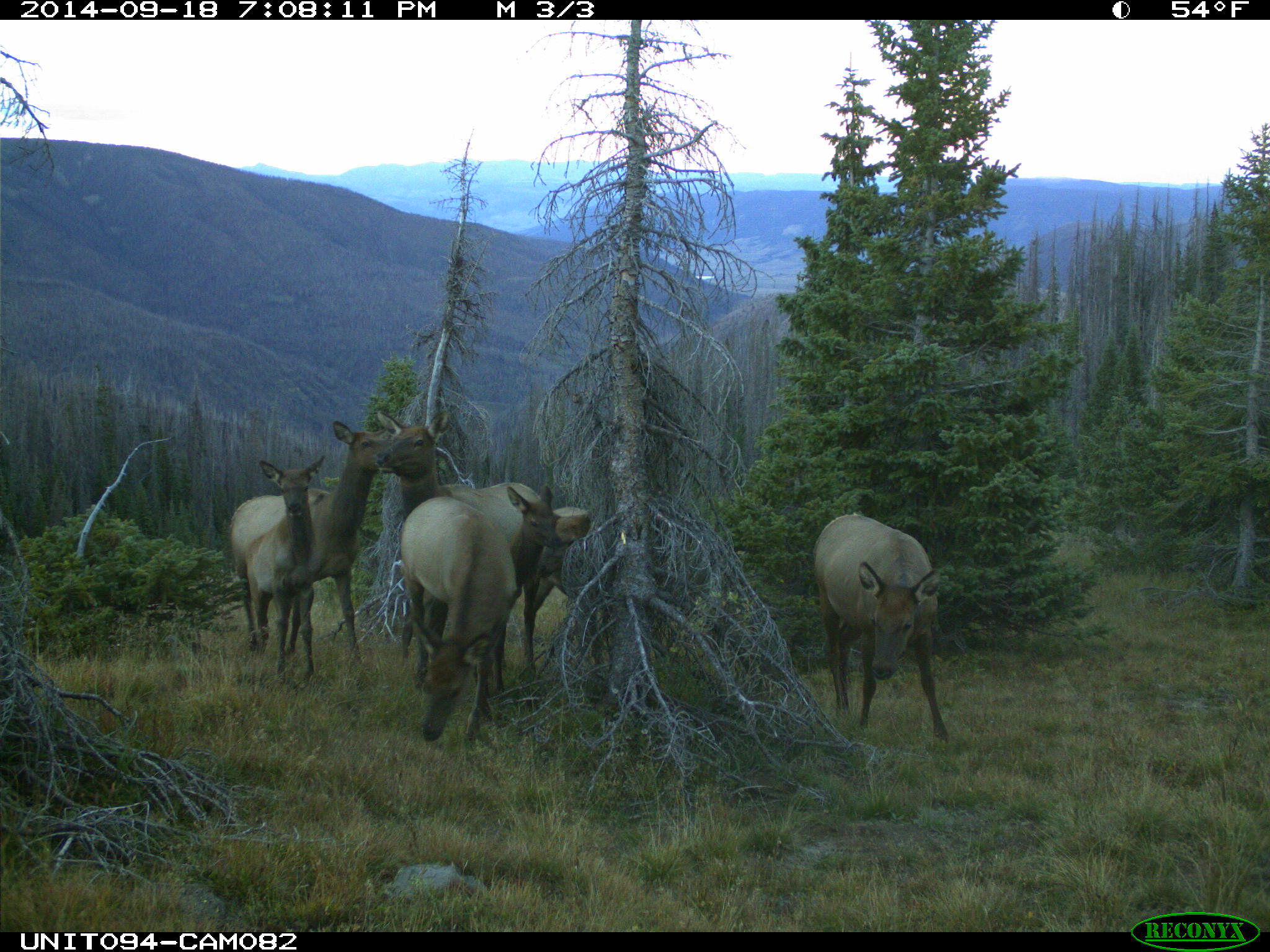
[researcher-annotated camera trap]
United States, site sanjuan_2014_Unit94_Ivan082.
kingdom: Animalia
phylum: Chordata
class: Mammalia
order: Artiodactyla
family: Cervidae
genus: Cervus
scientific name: Cervus elaphus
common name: red deer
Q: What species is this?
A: Cervus elaphus (red deer).